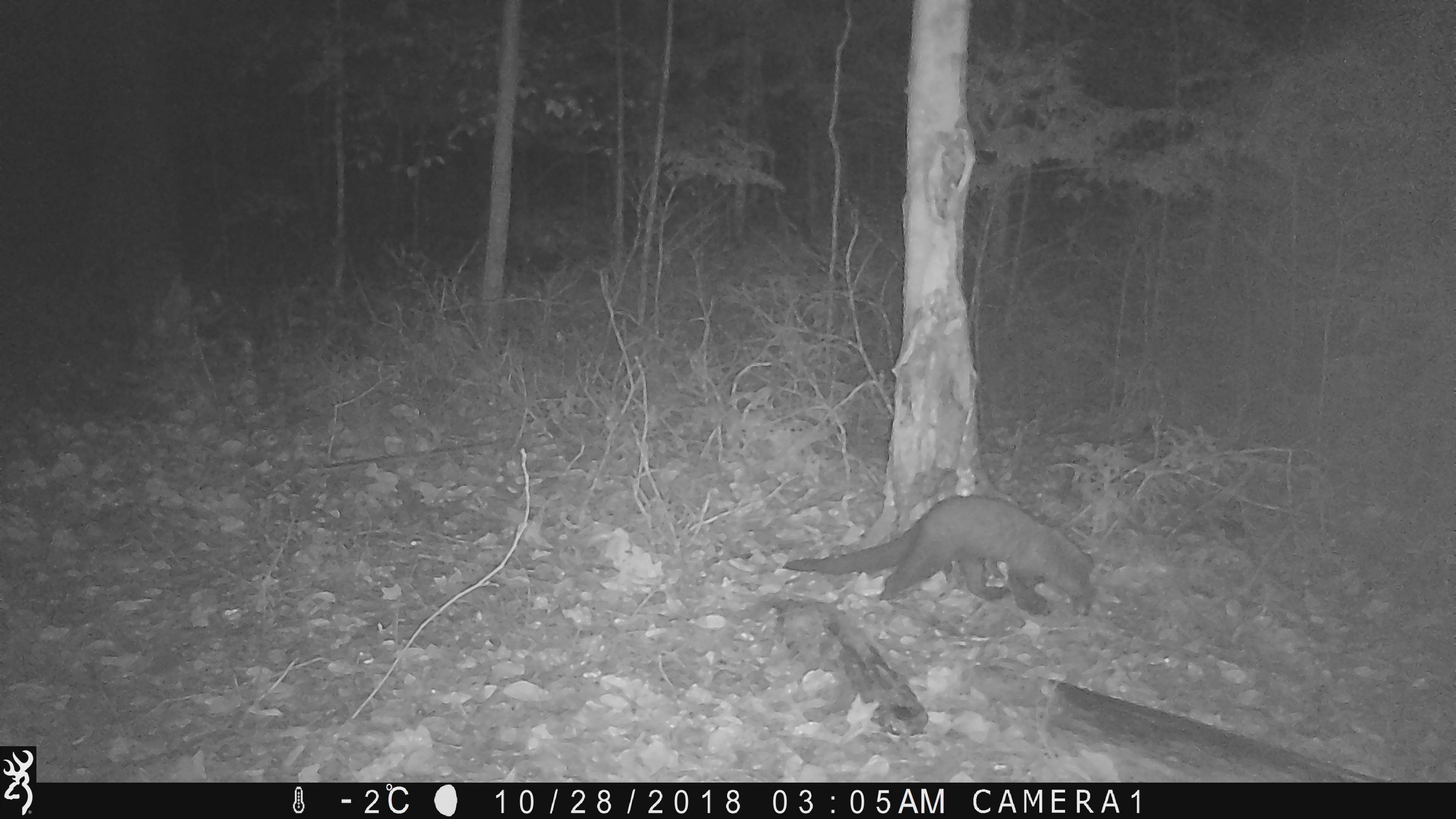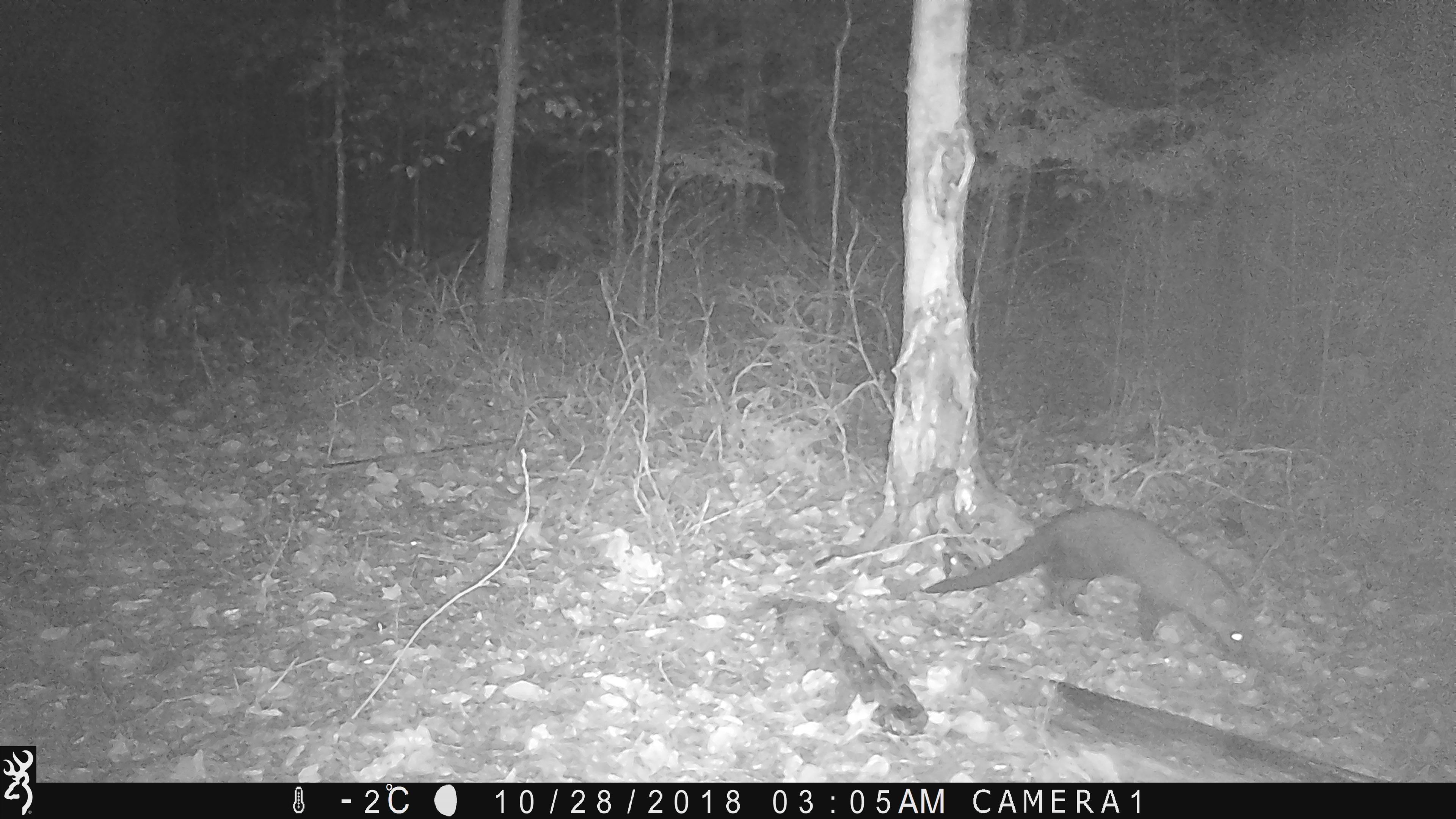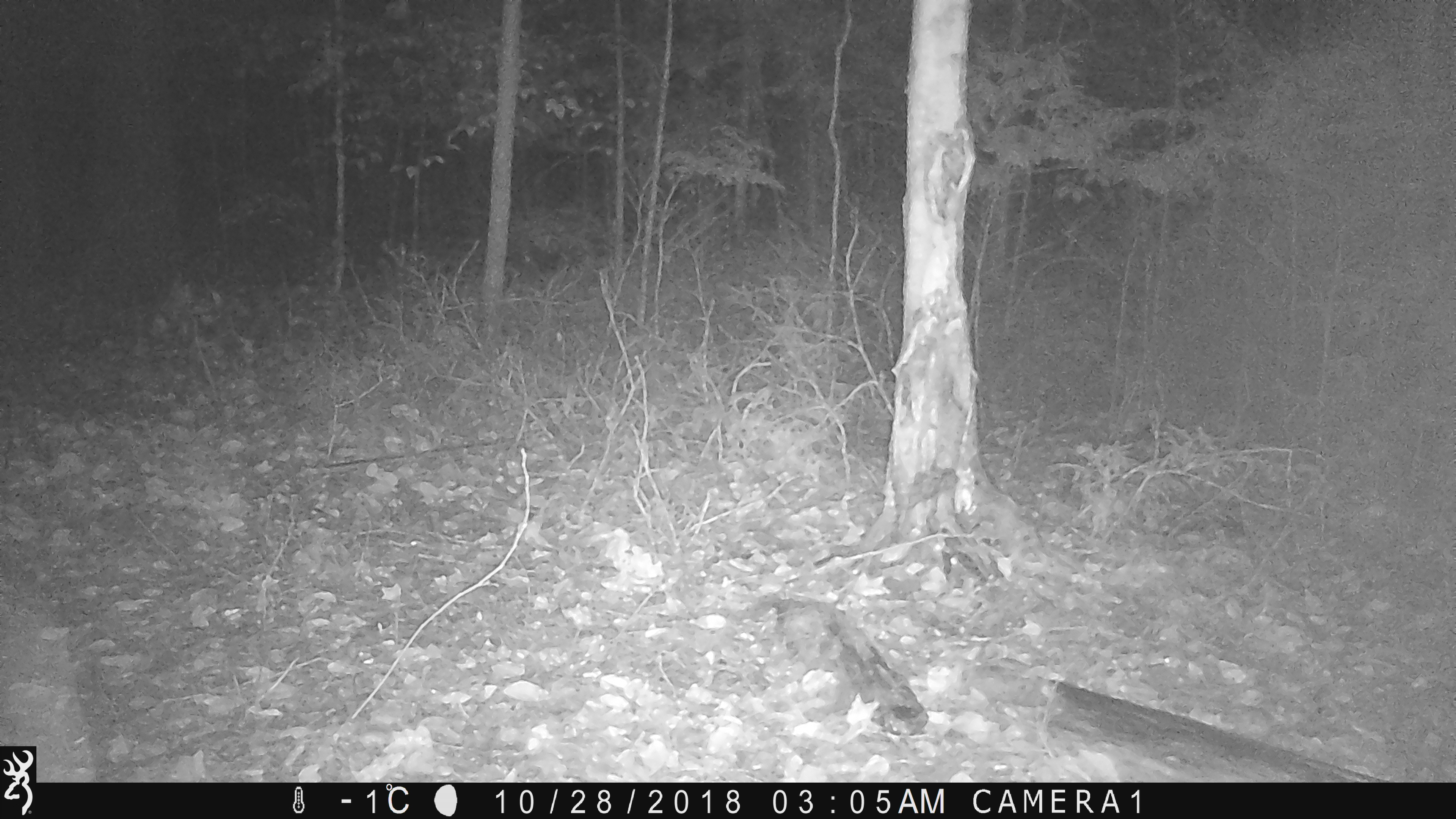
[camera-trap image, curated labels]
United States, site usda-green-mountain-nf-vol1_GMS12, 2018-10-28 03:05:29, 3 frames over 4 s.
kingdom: Animalia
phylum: Chordata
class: Mammalia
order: Carnivora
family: Mustelidae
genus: Pekania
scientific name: Pekania pennanti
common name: fisher